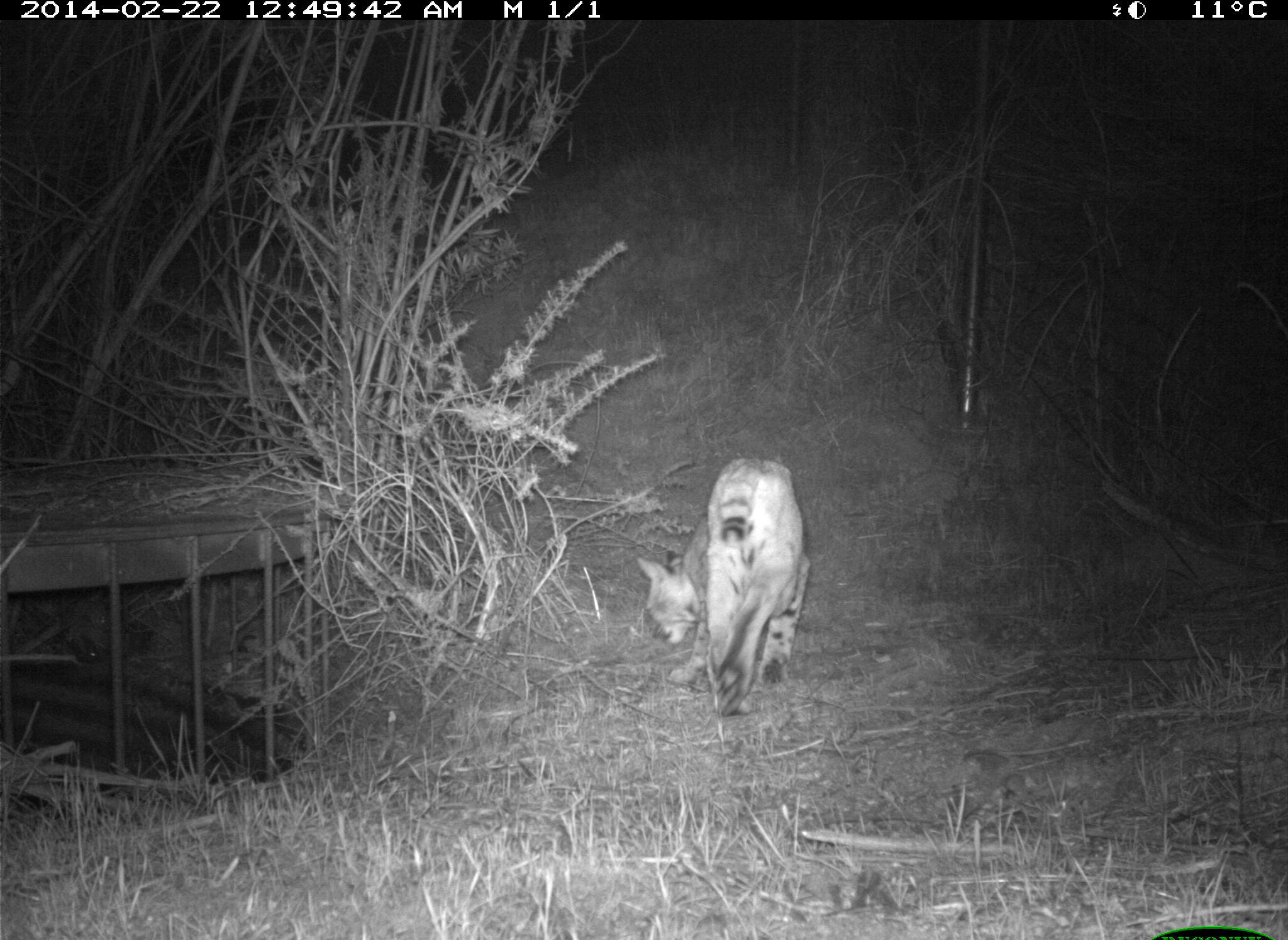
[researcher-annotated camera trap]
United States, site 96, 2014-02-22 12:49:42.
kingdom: Animalia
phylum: Chordata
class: Mammalia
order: Carnivora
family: Felidae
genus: Lynx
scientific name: Lynx rufus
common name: bobcat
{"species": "bobcat (Lynx rufus)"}